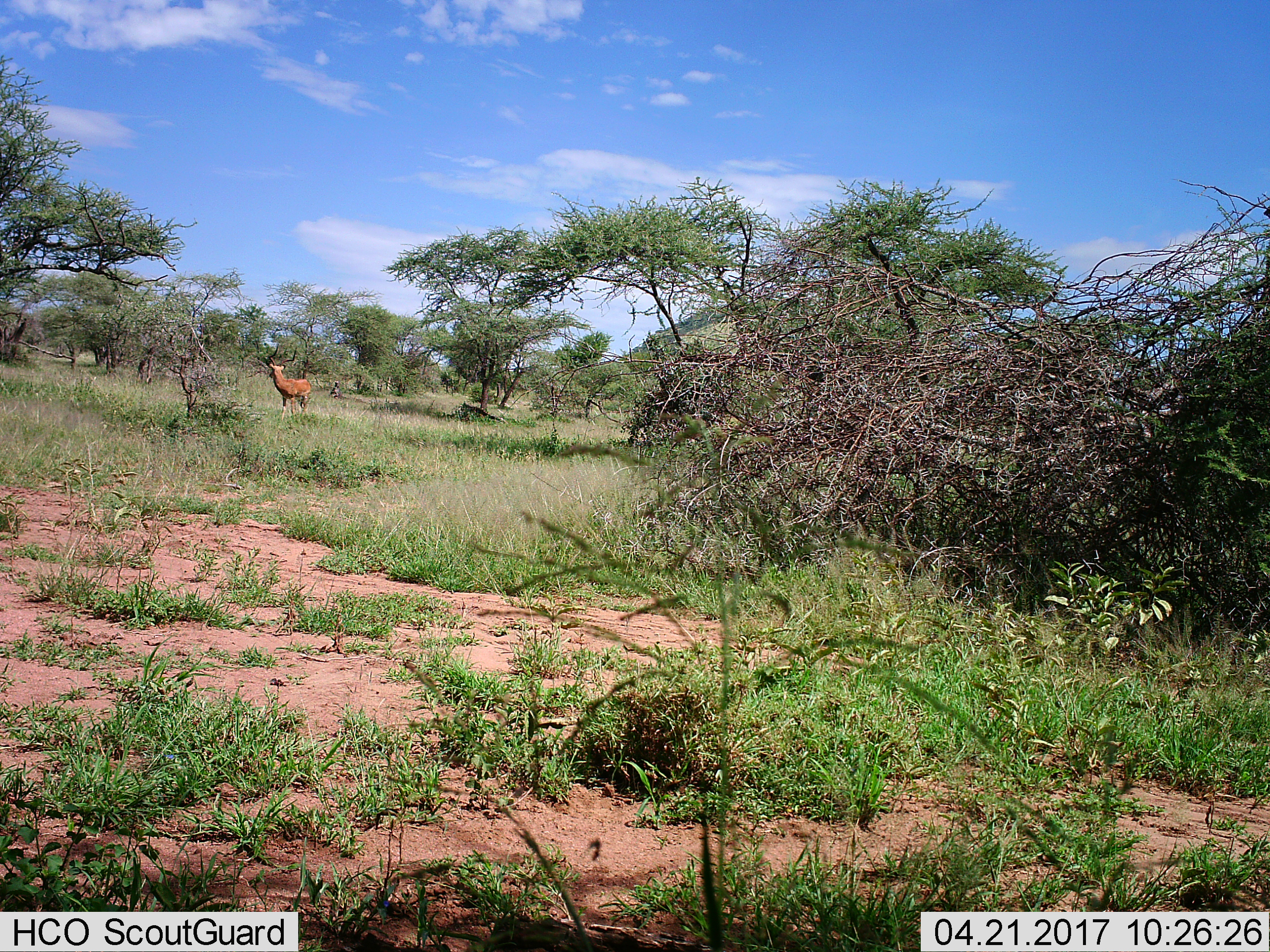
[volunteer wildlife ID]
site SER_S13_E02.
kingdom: Animalia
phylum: Chordata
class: Mammalia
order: Artiodactyla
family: Bovidae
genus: Aepyceros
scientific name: Aepyceros melampus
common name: impala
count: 1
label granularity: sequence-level